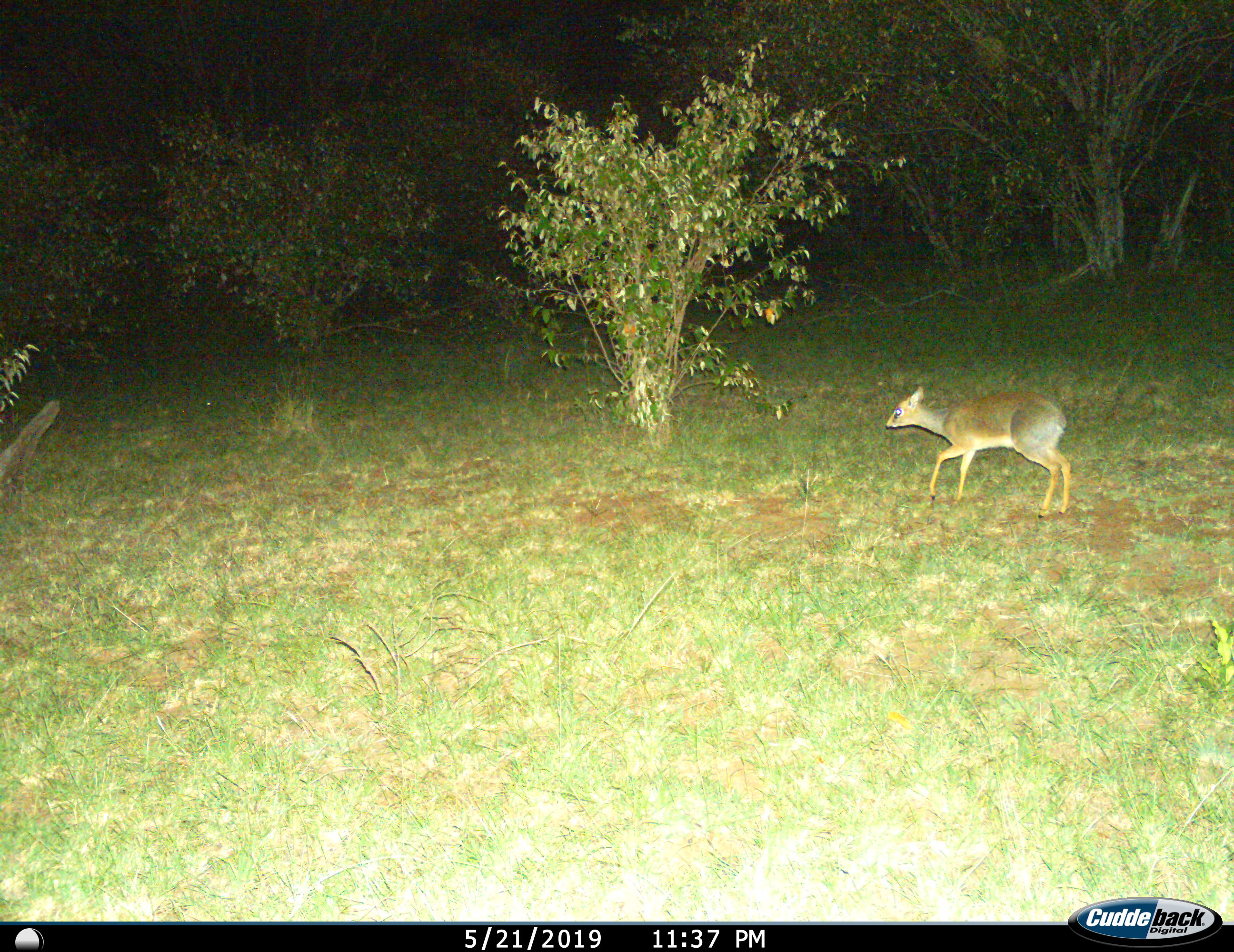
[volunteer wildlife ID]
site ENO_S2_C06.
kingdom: Animalia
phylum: Chordata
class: Mammalia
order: Artiodactyla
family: Bovidae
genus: Madoqua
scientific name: Madoqua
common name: dik-dik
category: dikdik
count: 1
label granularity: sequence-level